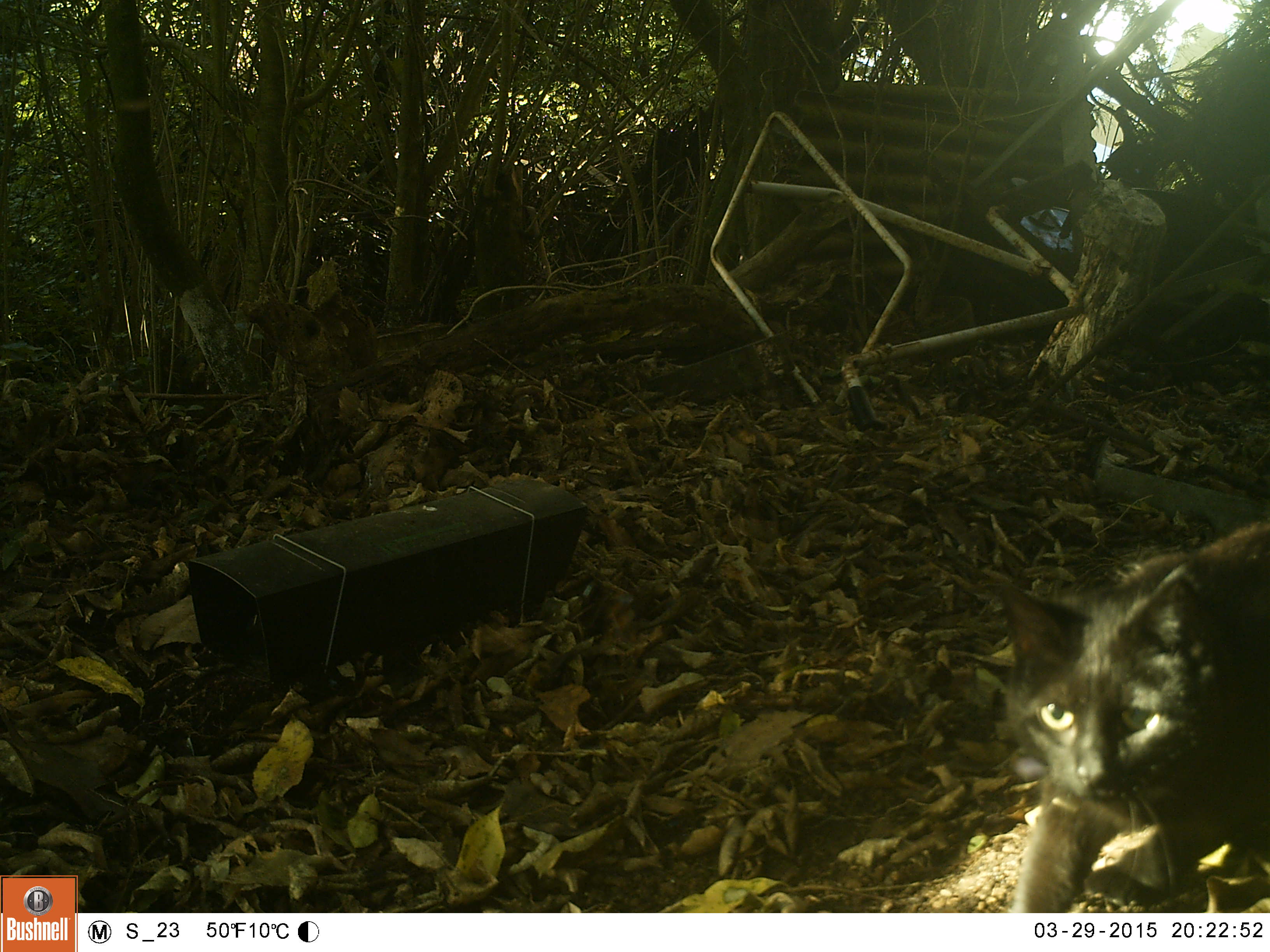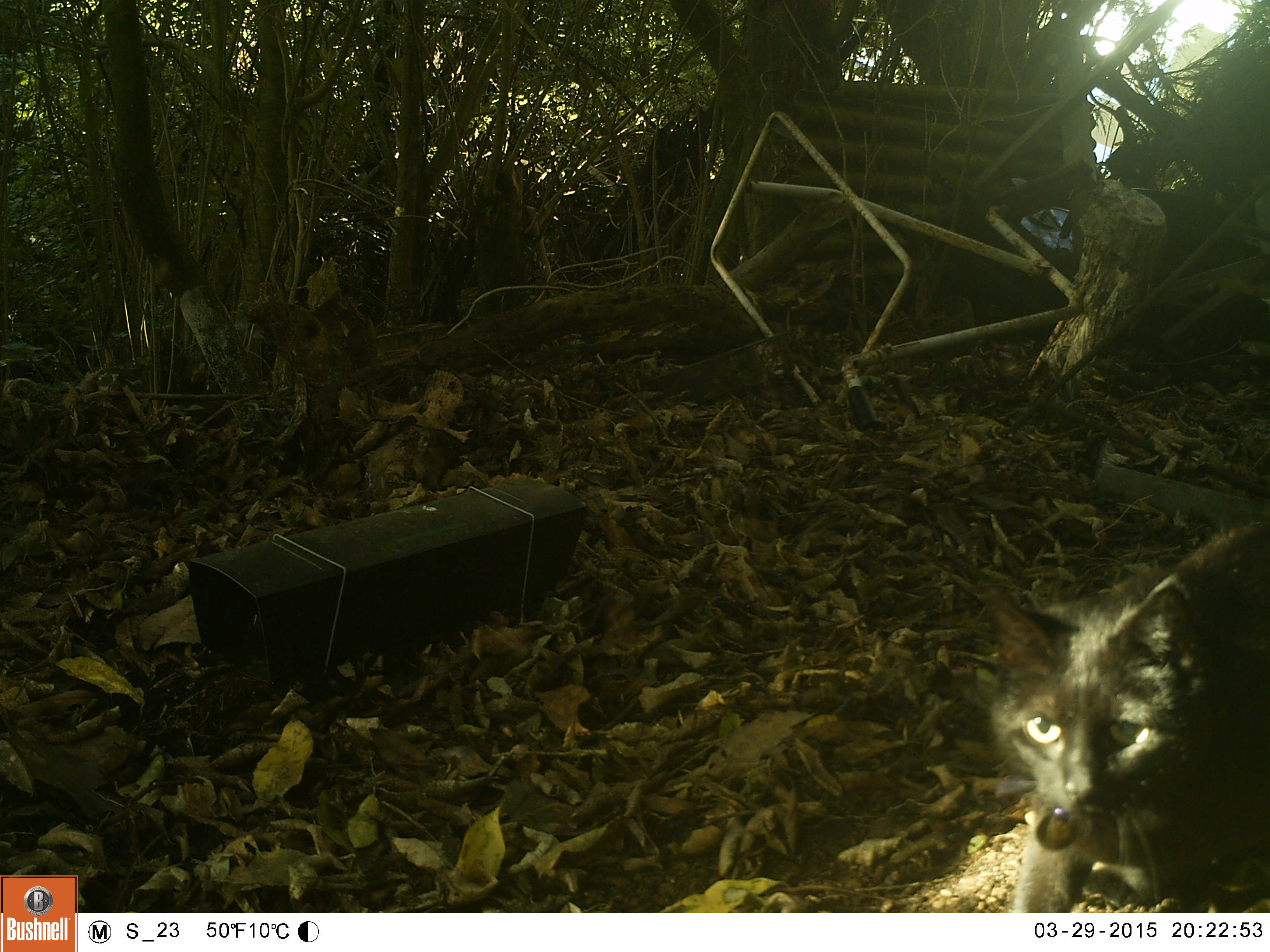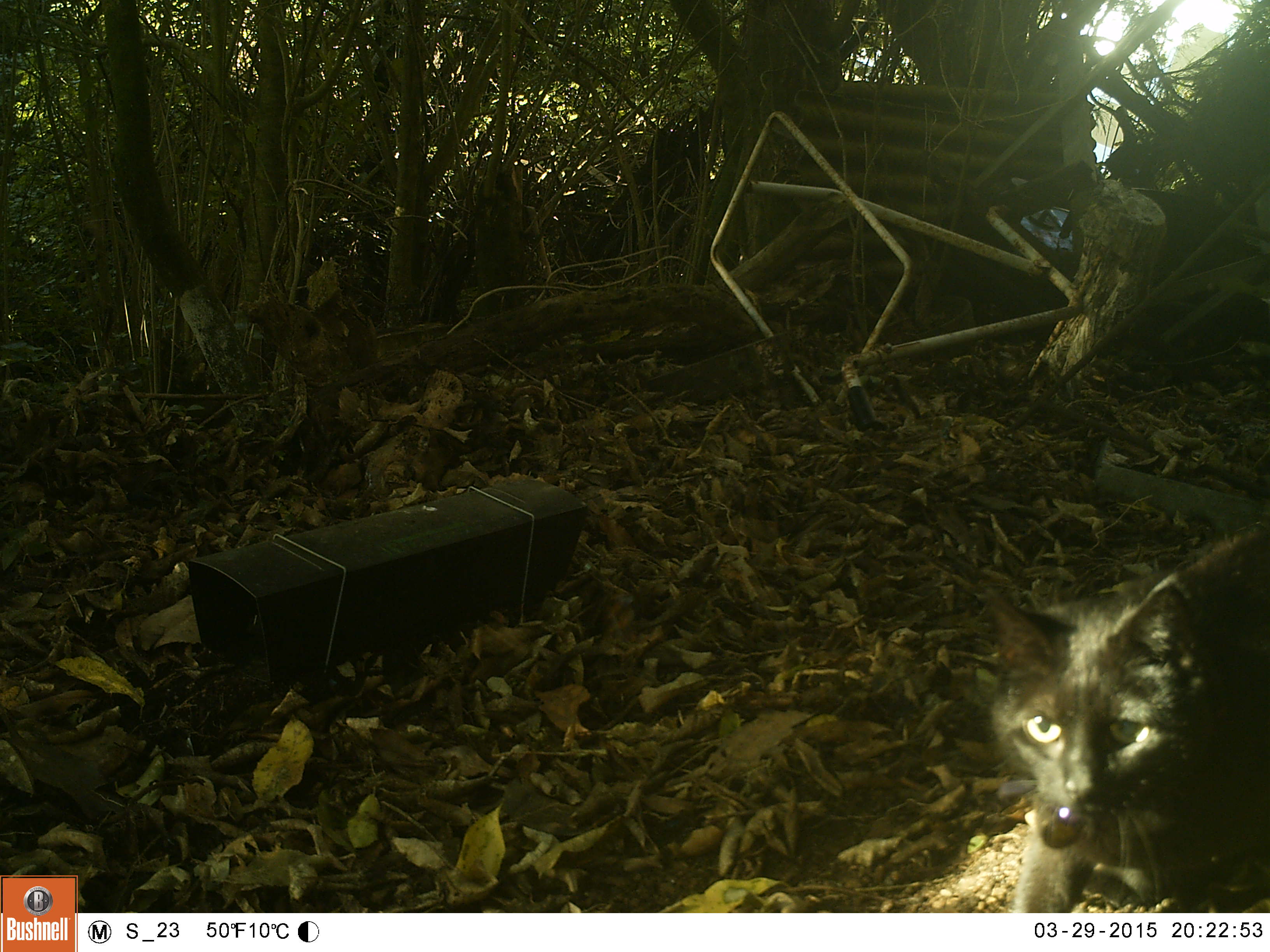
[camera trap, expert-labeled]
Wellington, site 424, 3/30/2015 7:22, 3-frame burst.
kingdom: Animalia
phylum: Chordata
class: Mammalia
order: Carnivora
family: Felidae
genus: Felis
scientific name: Felis catus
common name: cat